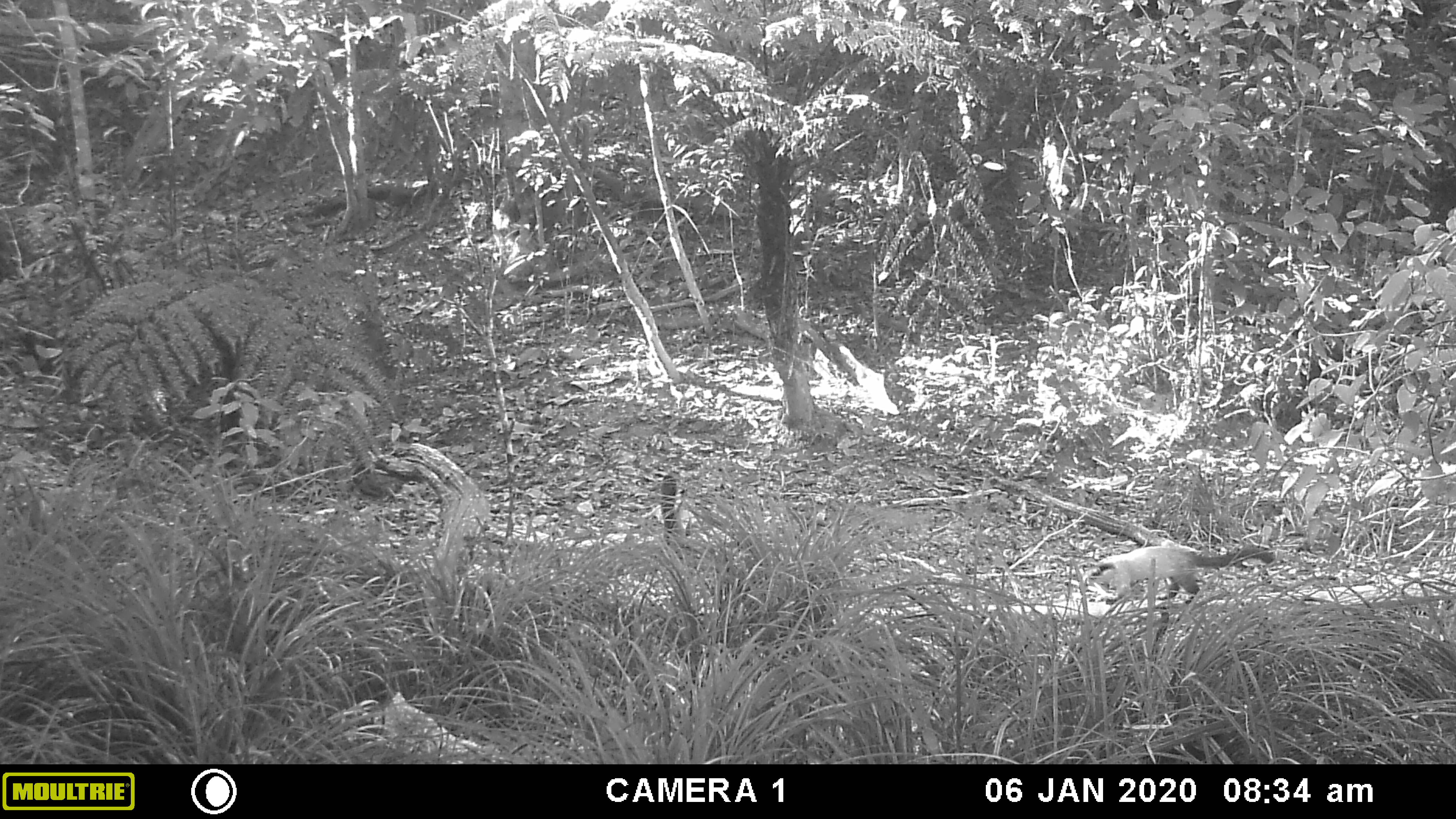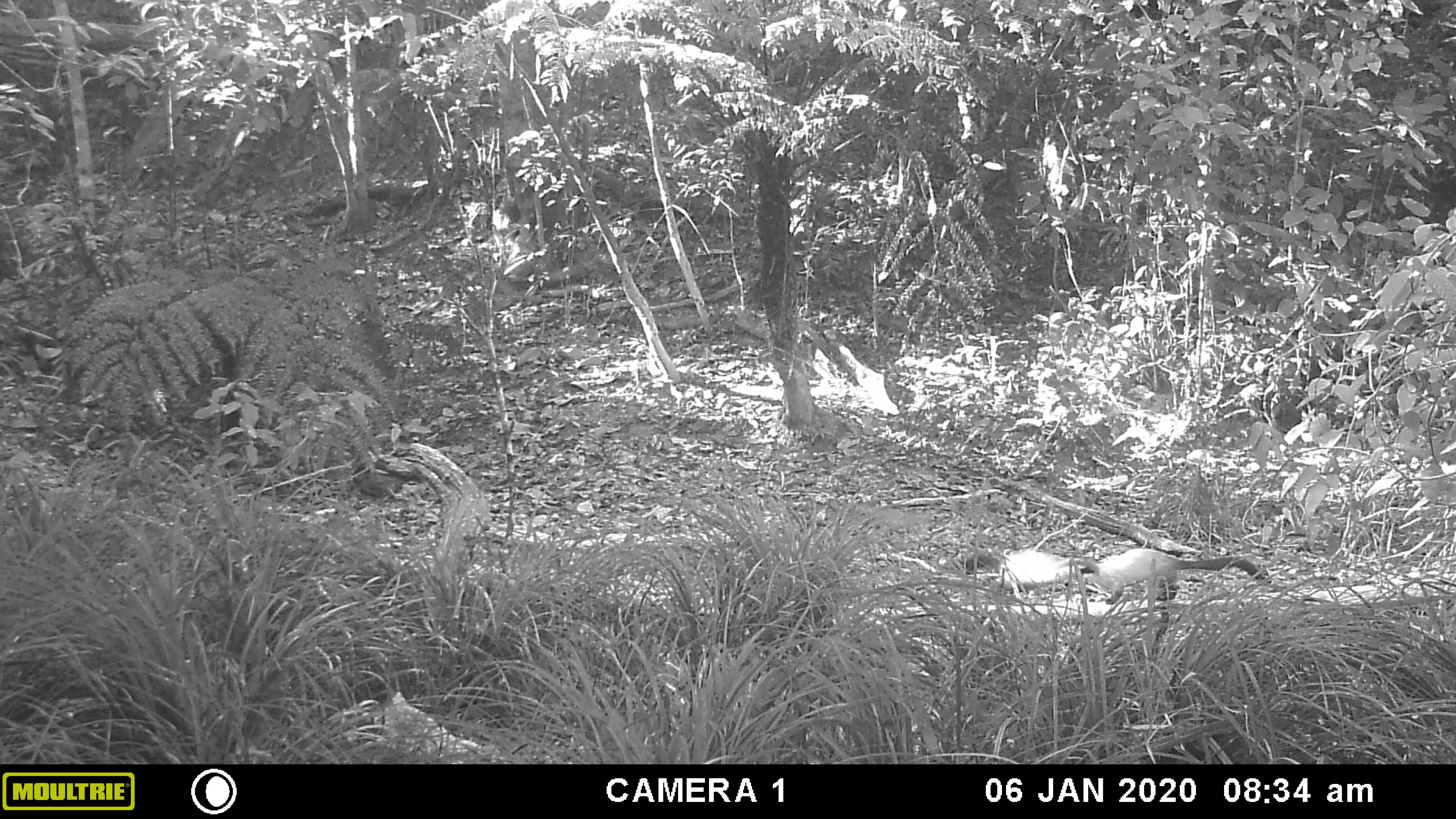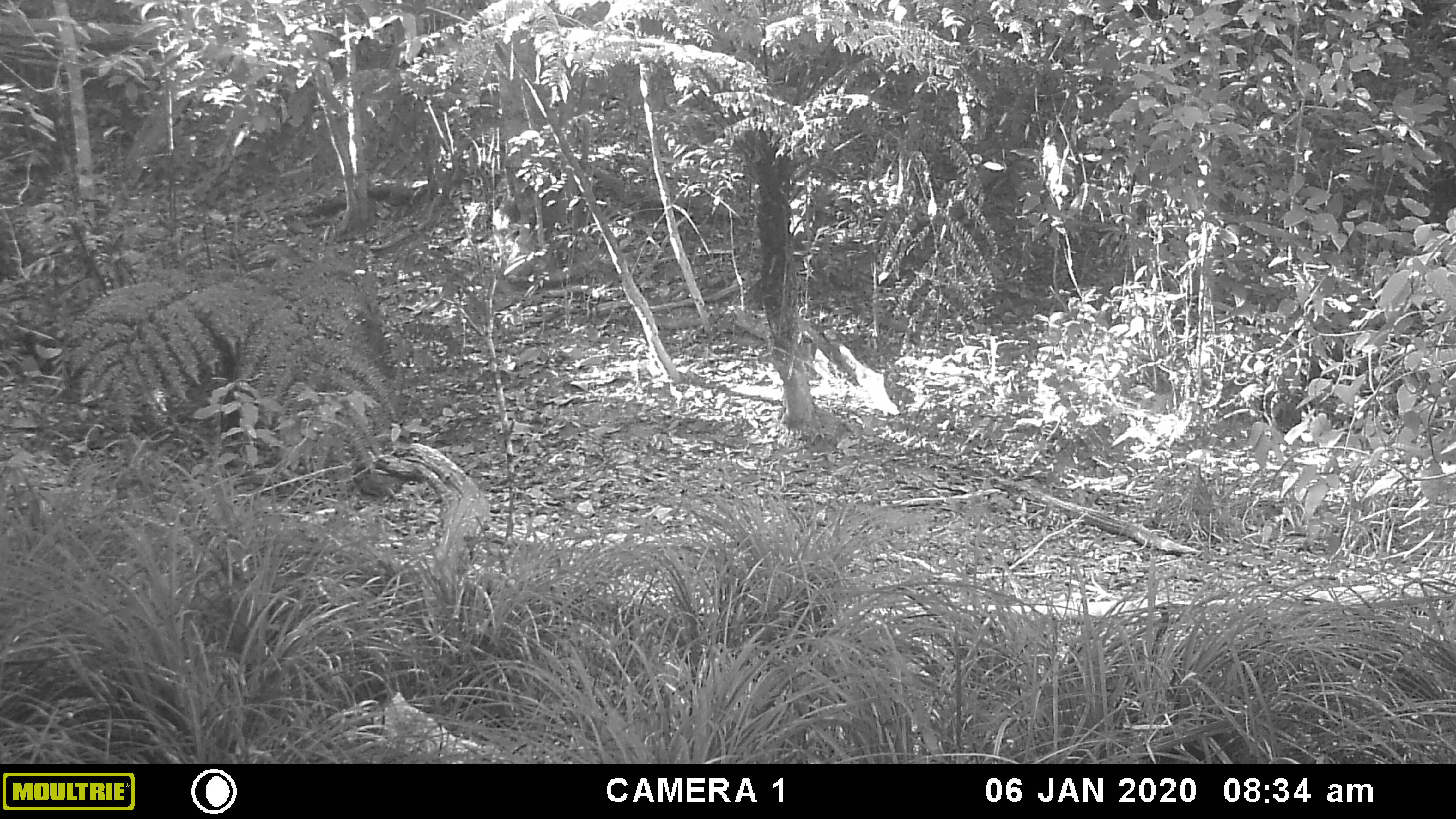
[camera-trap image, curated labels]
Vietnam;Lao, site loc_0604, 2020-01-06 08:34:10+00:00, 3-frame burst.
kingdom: Animalia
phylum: Chordata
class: Mammalia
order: Carnivora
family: Mustelidae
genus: Martes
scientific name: Martes flavigula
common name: yellow-throated marten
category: yellow throated marten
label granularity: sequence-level